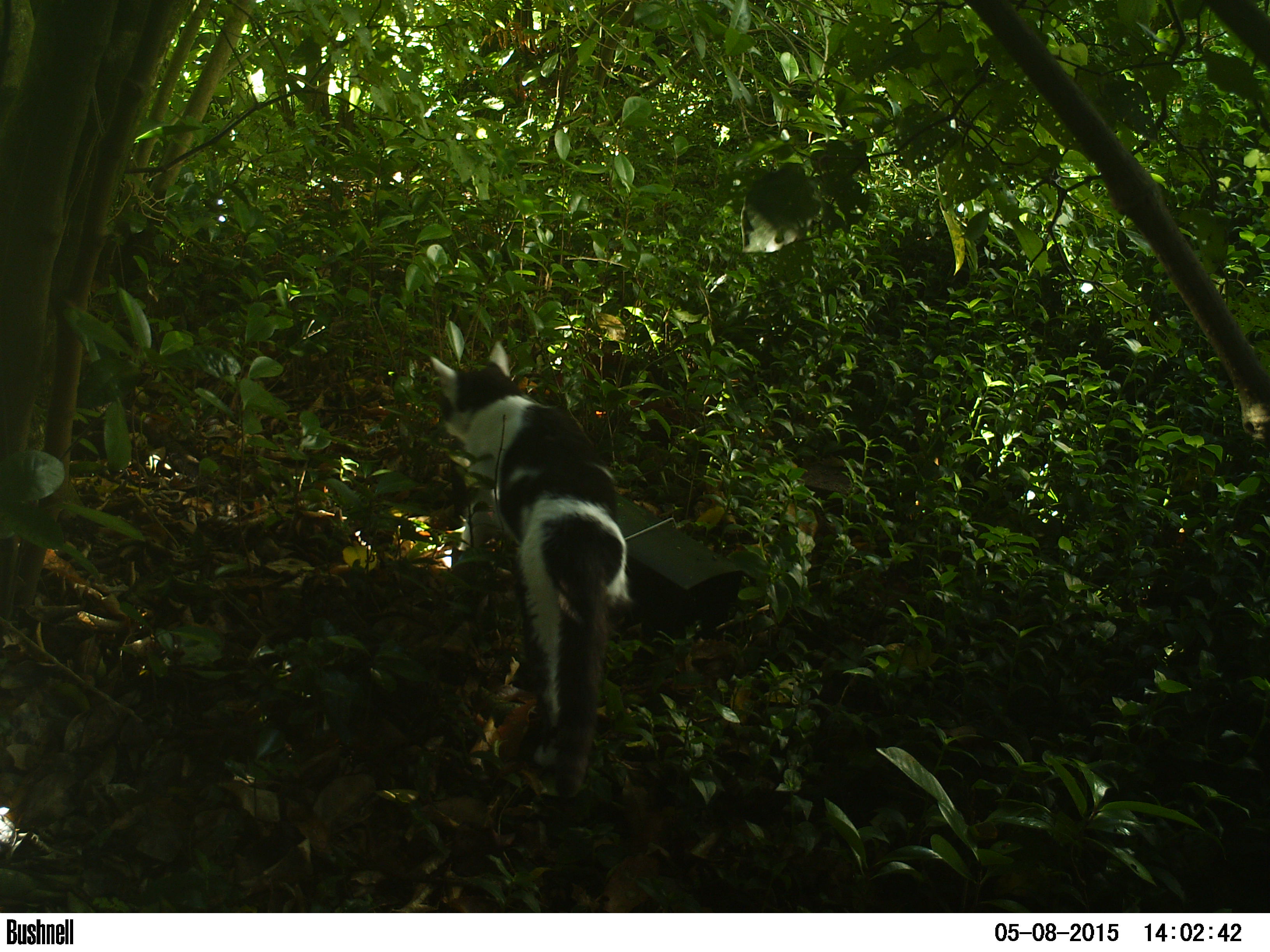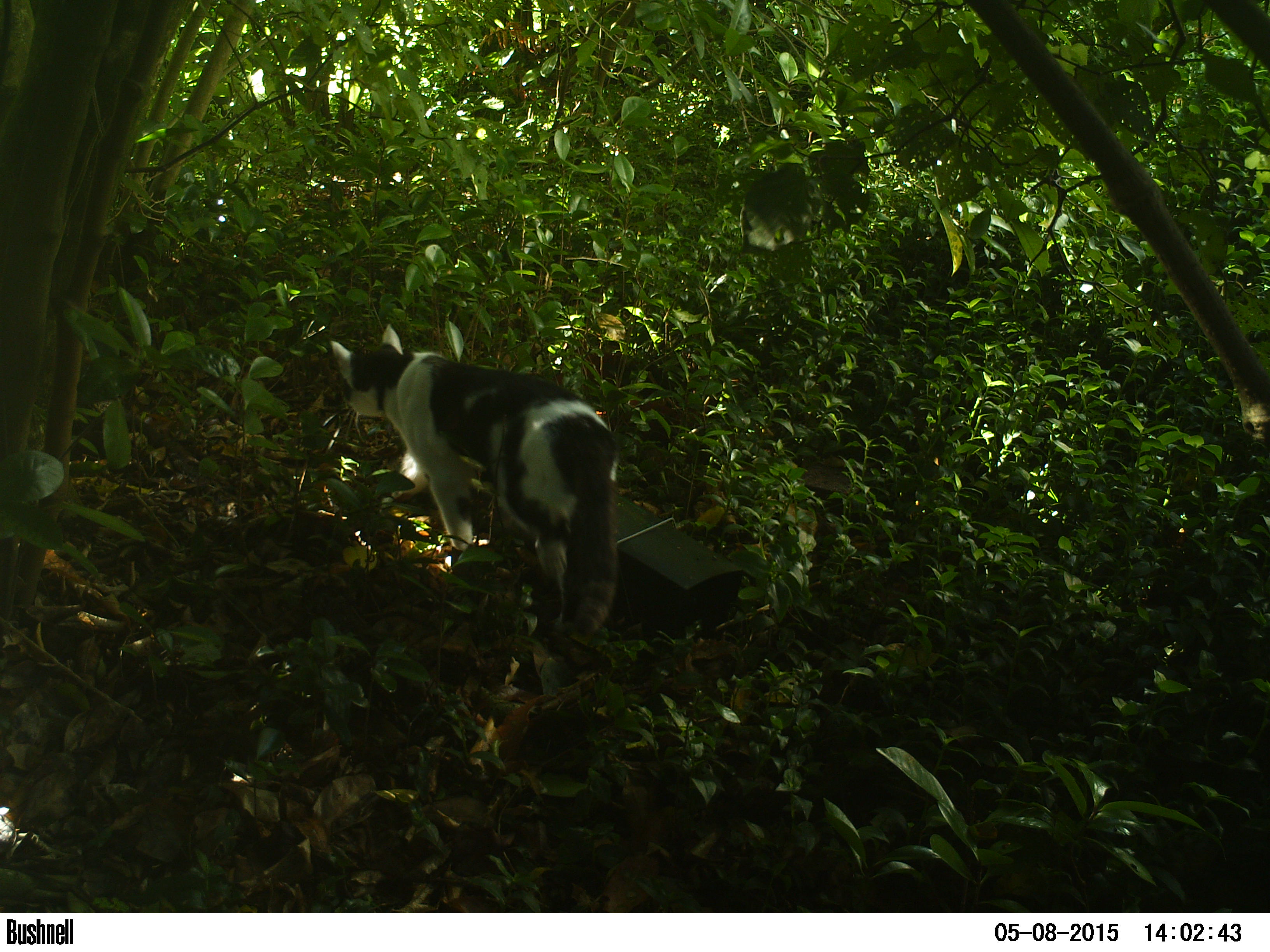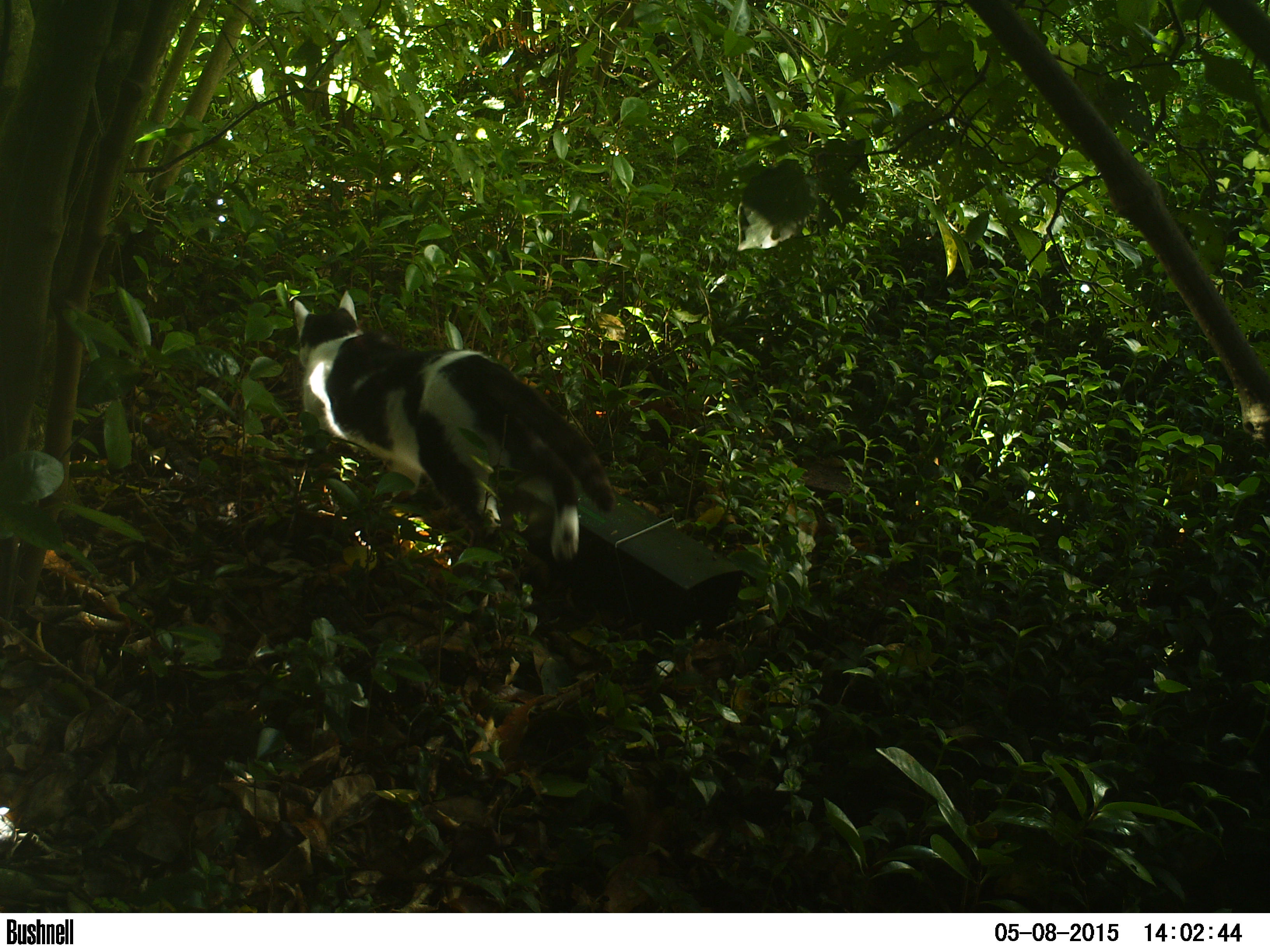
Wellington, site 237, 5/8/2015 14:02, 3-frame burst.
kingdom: Animalia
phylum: Chordata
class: Mammalia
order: Carnivora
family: Felidae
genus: Felis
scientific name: Felis catus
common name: cat